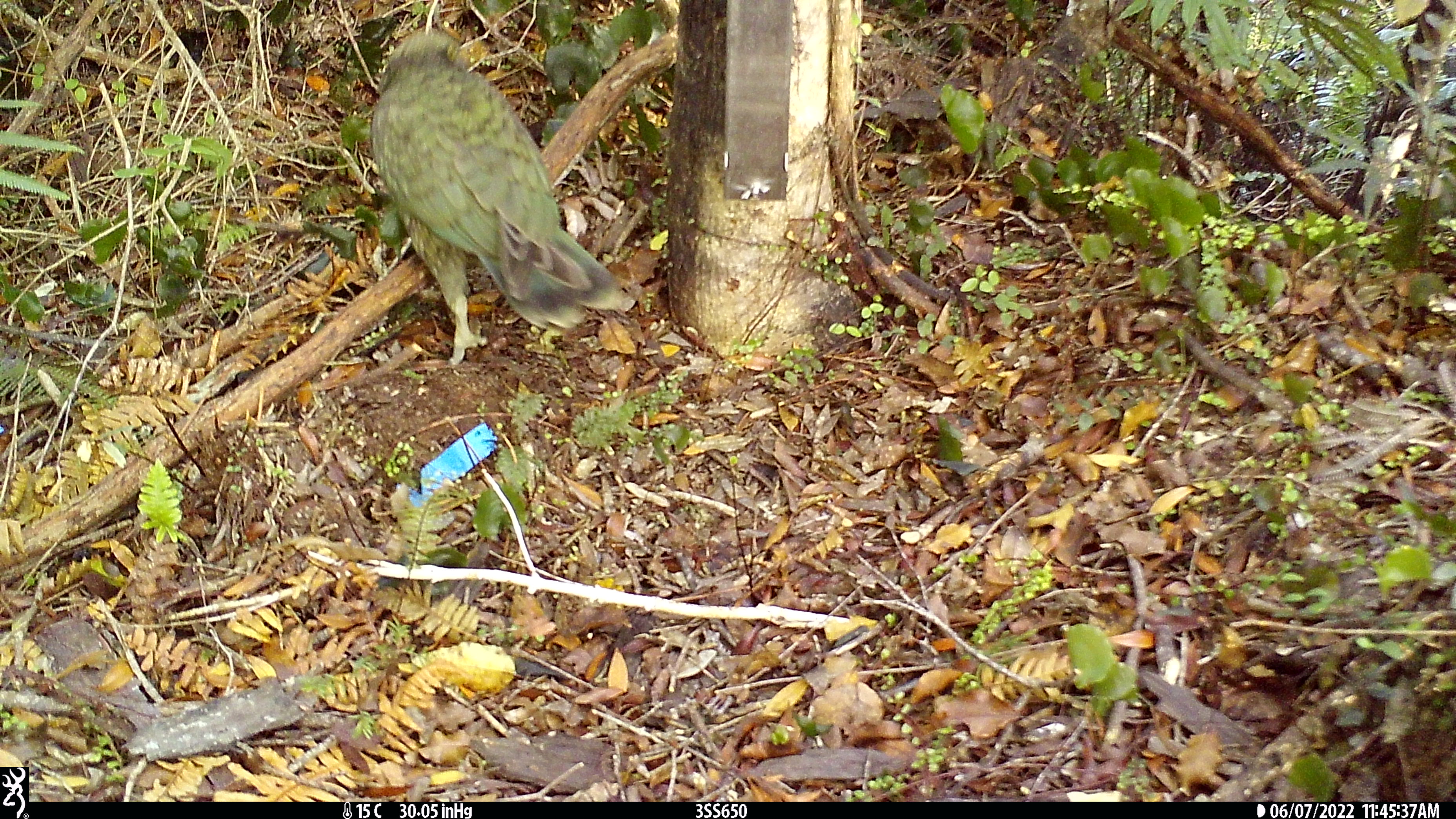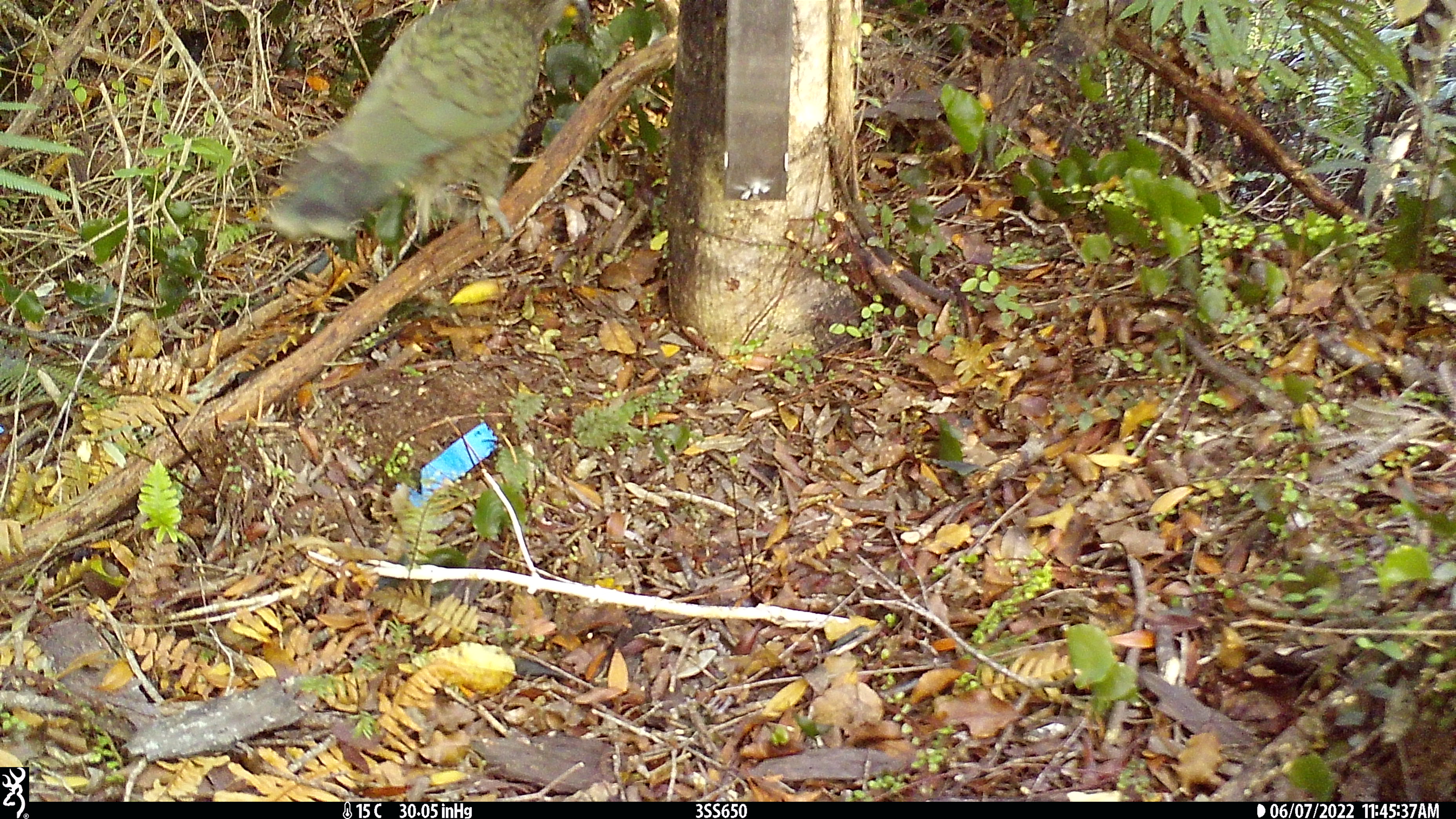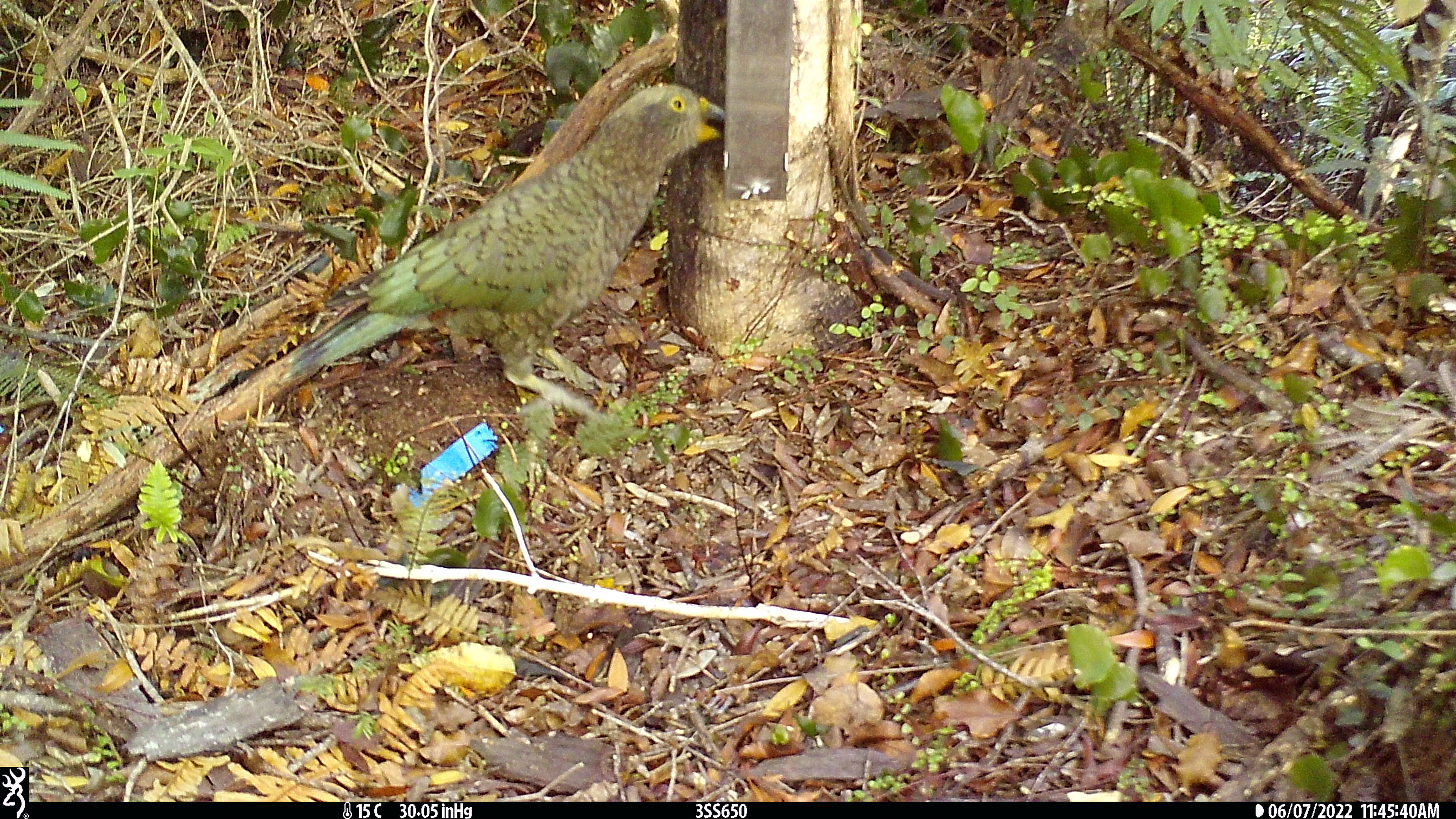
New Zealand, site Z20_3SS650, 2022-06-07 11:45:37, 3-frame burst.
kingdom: Animalia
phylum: Chordata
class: Aves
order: Psittaciformes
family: Strigopidae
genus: Nestor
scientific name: Nestor notabilis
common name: kea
Kea (Nestor notabilis).